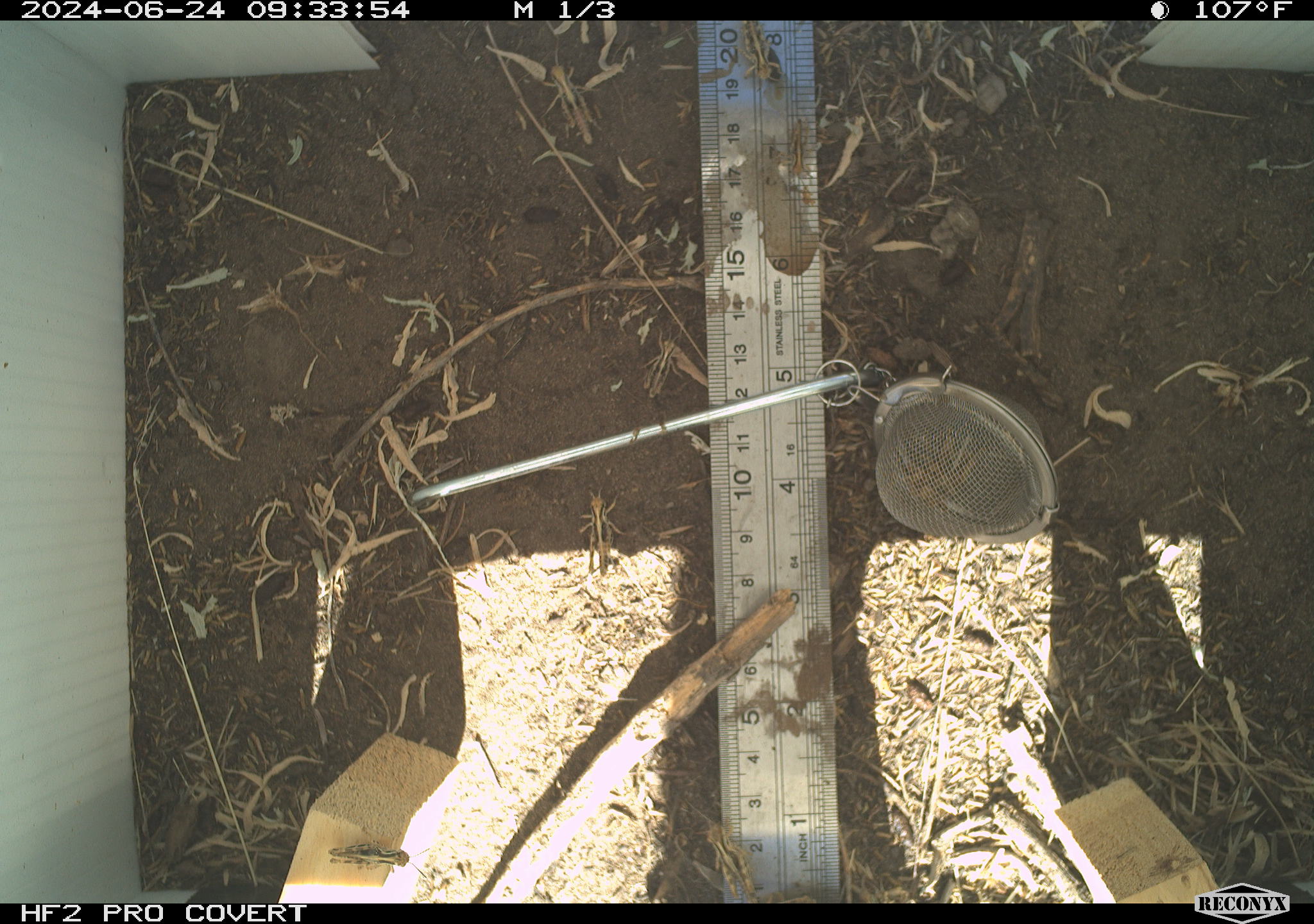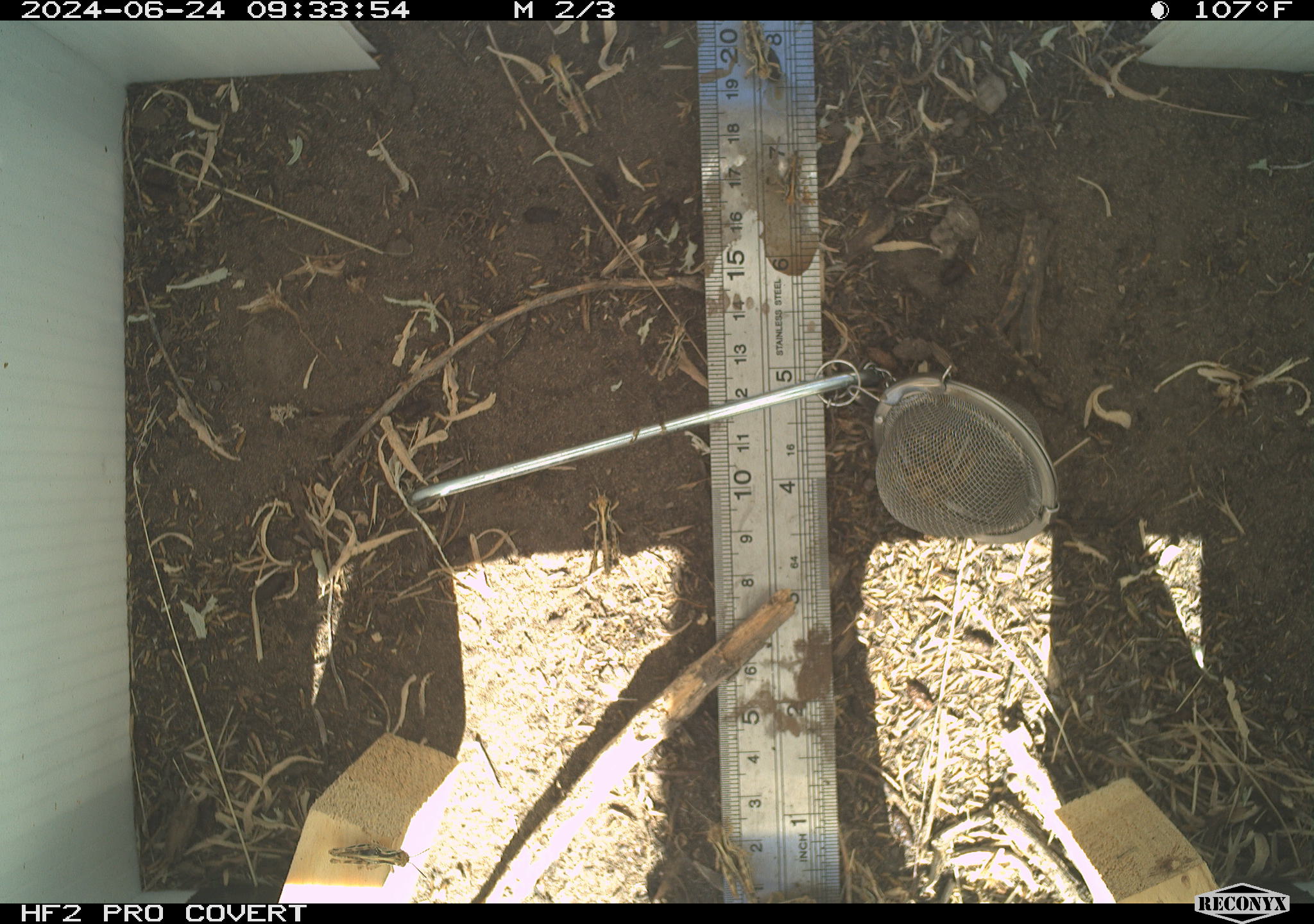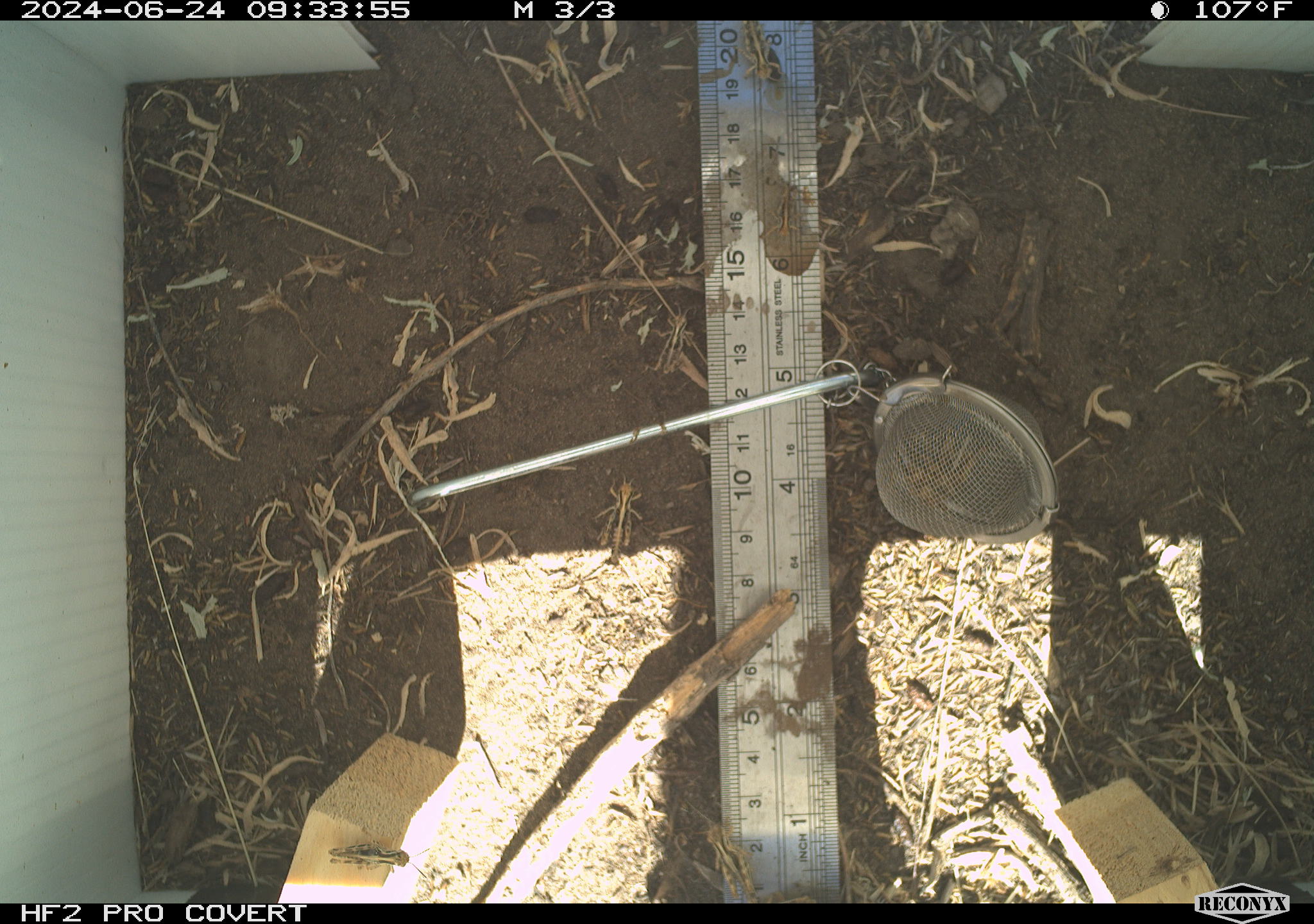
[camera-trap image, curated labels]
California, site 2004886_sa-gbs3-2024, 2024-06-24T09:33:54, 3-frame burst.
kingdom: Animalia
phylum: Arthropoda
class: Insecta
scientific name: Insecta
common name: insect